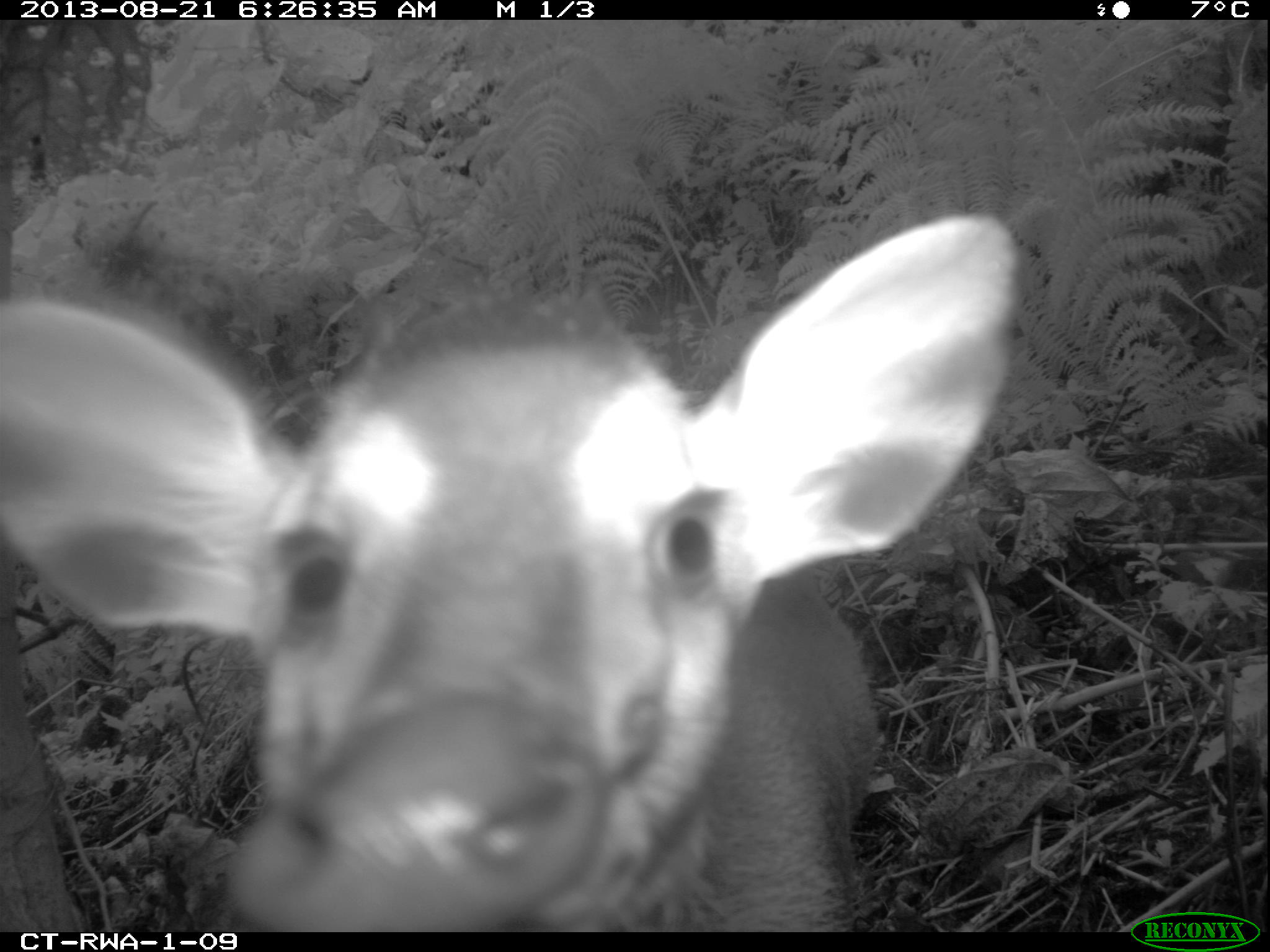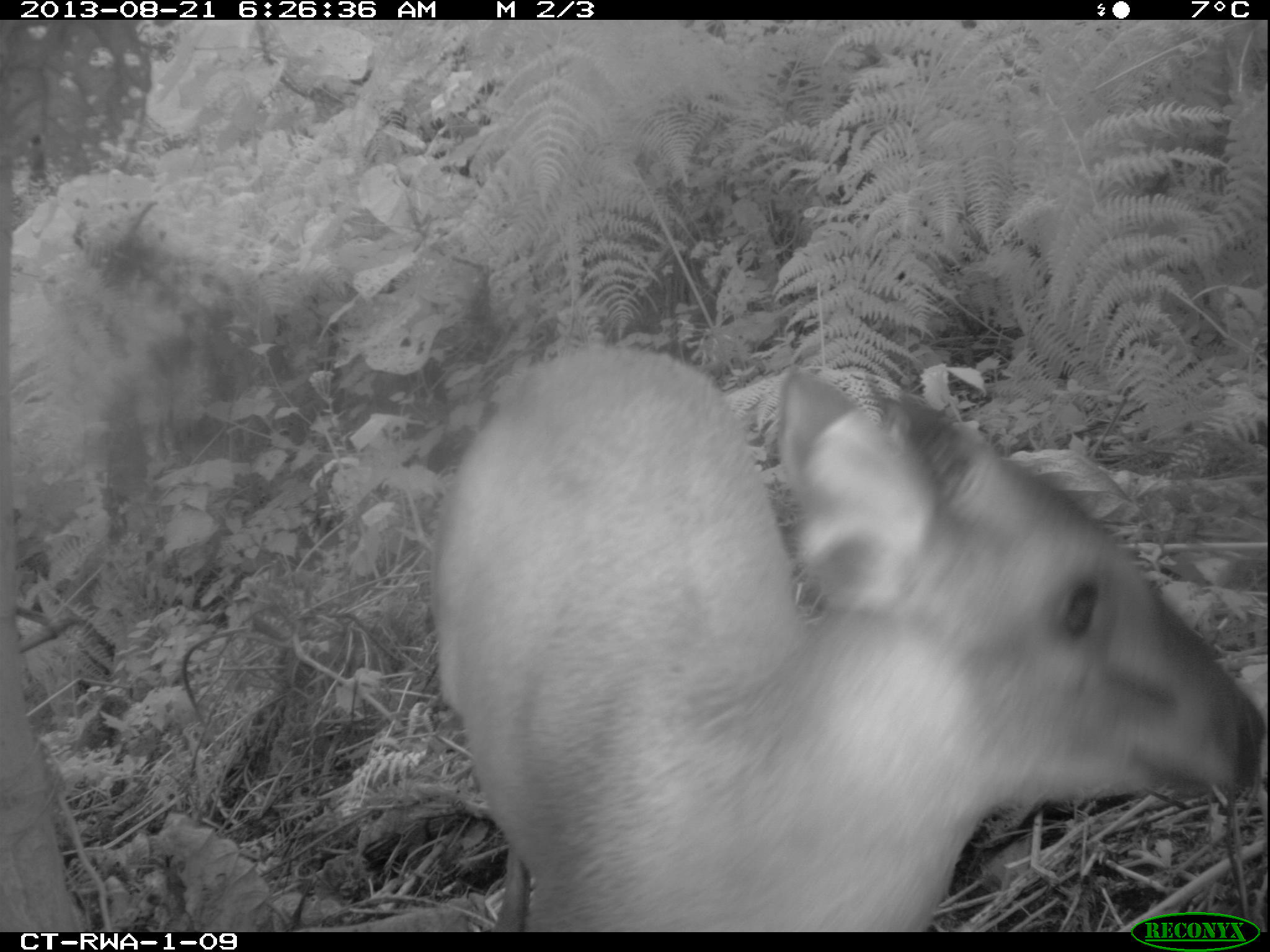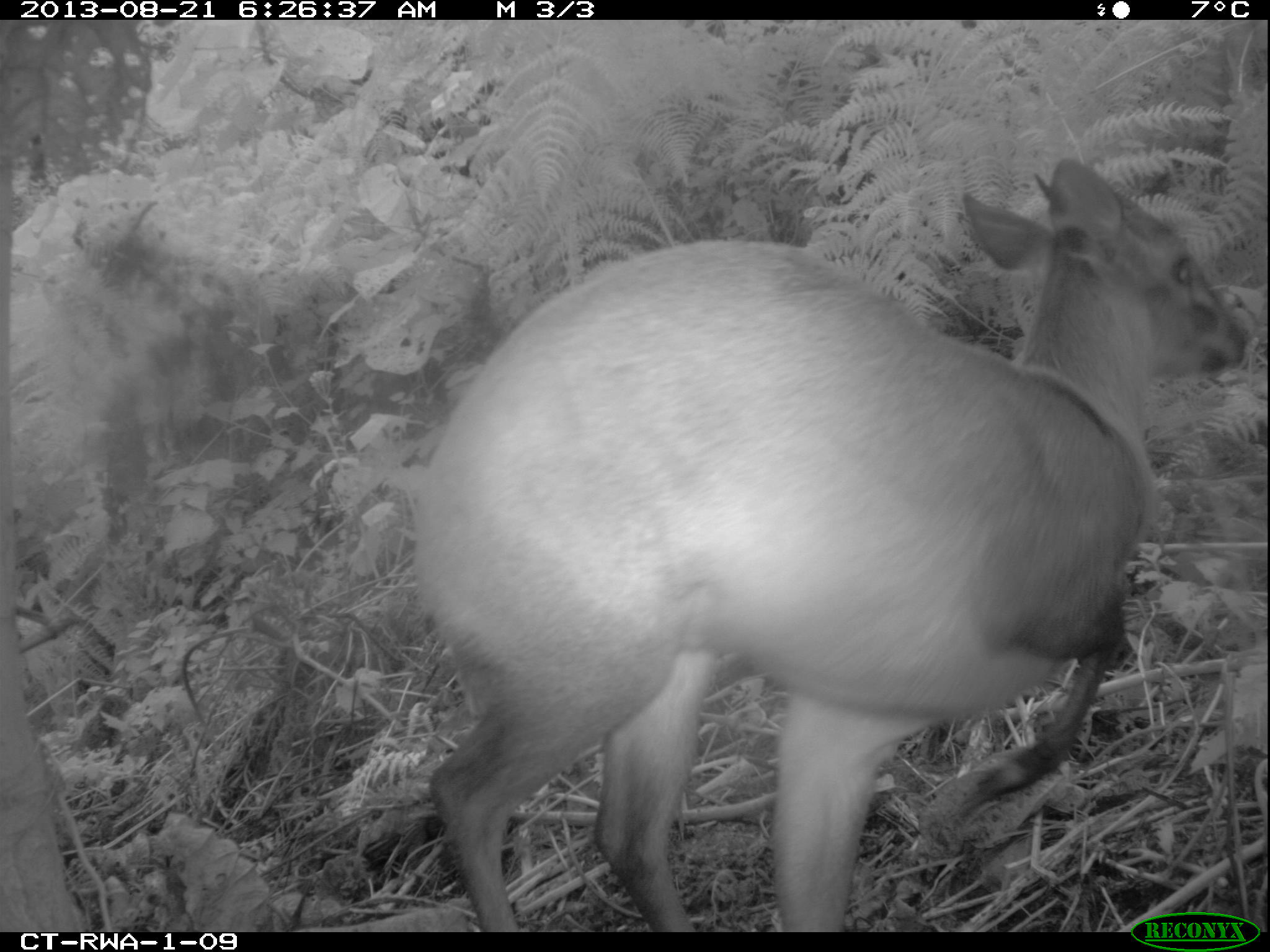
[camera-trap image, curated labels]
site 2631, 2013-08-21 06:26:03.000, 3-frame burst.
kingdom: Animalia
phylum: Chordata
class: Mammalia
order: Artiodactyla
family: Bovidae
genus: Cephalophus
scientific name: Cephalophus nigrifrons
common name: black-fronted duiker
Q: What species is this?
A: Cephalophus nigrifrons (black-fronted duiker).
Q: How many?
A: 2.